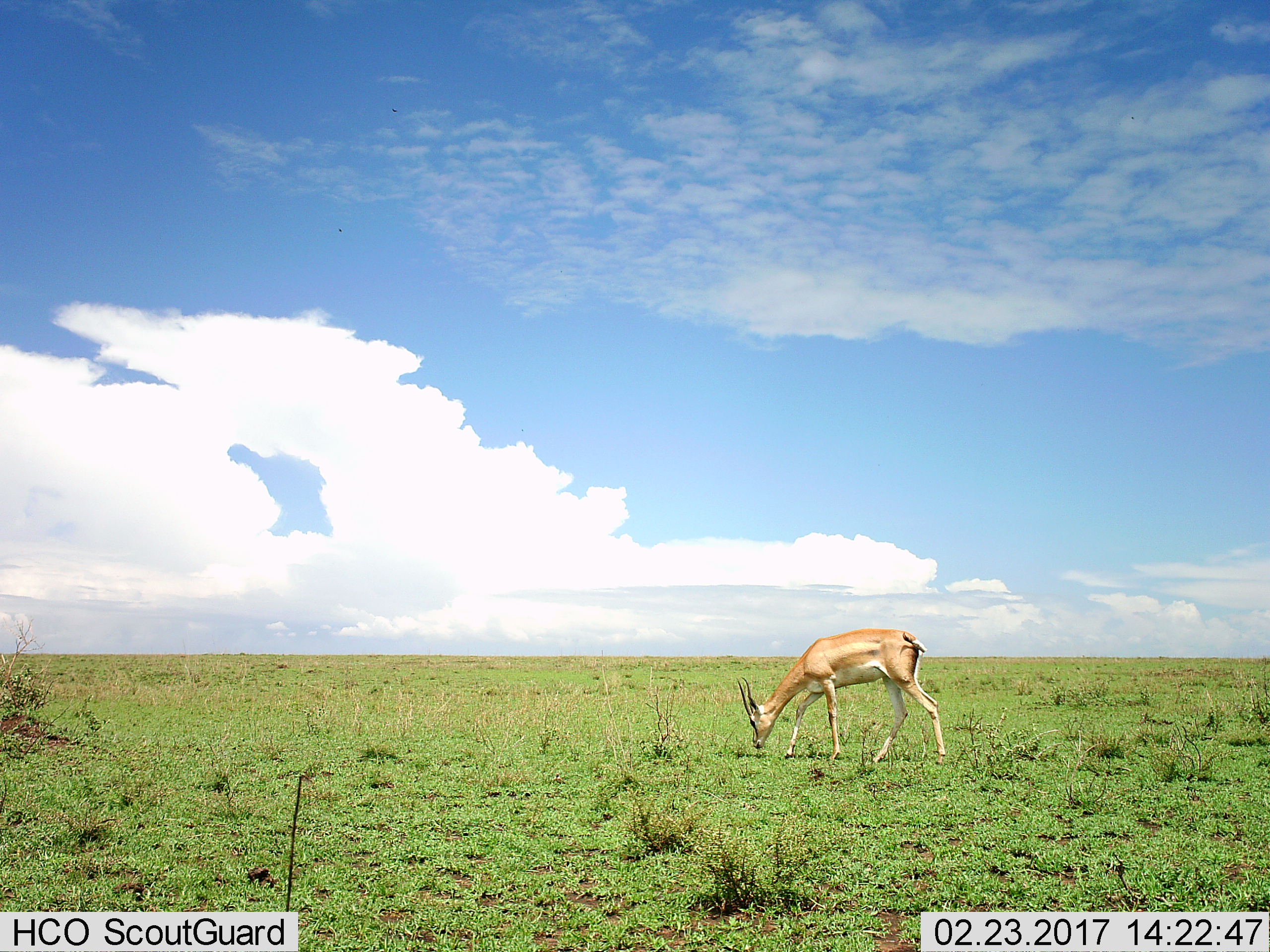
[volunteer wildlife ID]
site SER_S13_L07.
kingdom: Animalia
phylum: Chordata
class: Mammalia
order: Artiodactyla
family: Bovidae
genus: Nanger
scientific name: Nanger granti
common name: grant's gazelle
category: gazellegrants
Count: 1.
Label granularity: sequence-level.